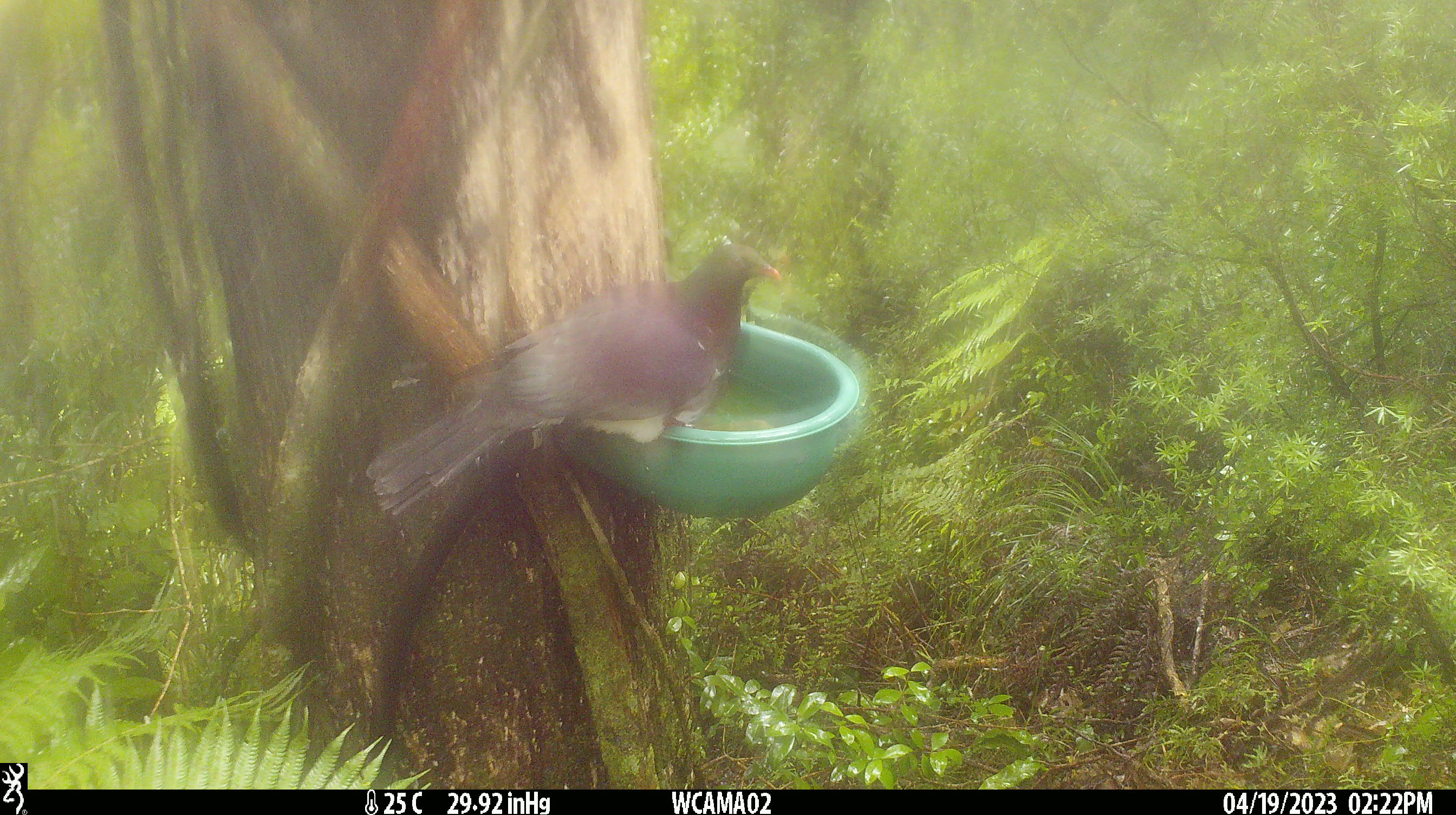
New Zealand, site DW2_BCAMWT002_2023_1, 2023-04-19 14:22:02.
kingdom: Animalia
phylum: Chordata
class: Aves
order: Columbiformes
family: Columbidae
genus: Hemiphaga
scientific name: Hemiphaga novaeseelandiae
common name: new zealand pigeon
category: kereru